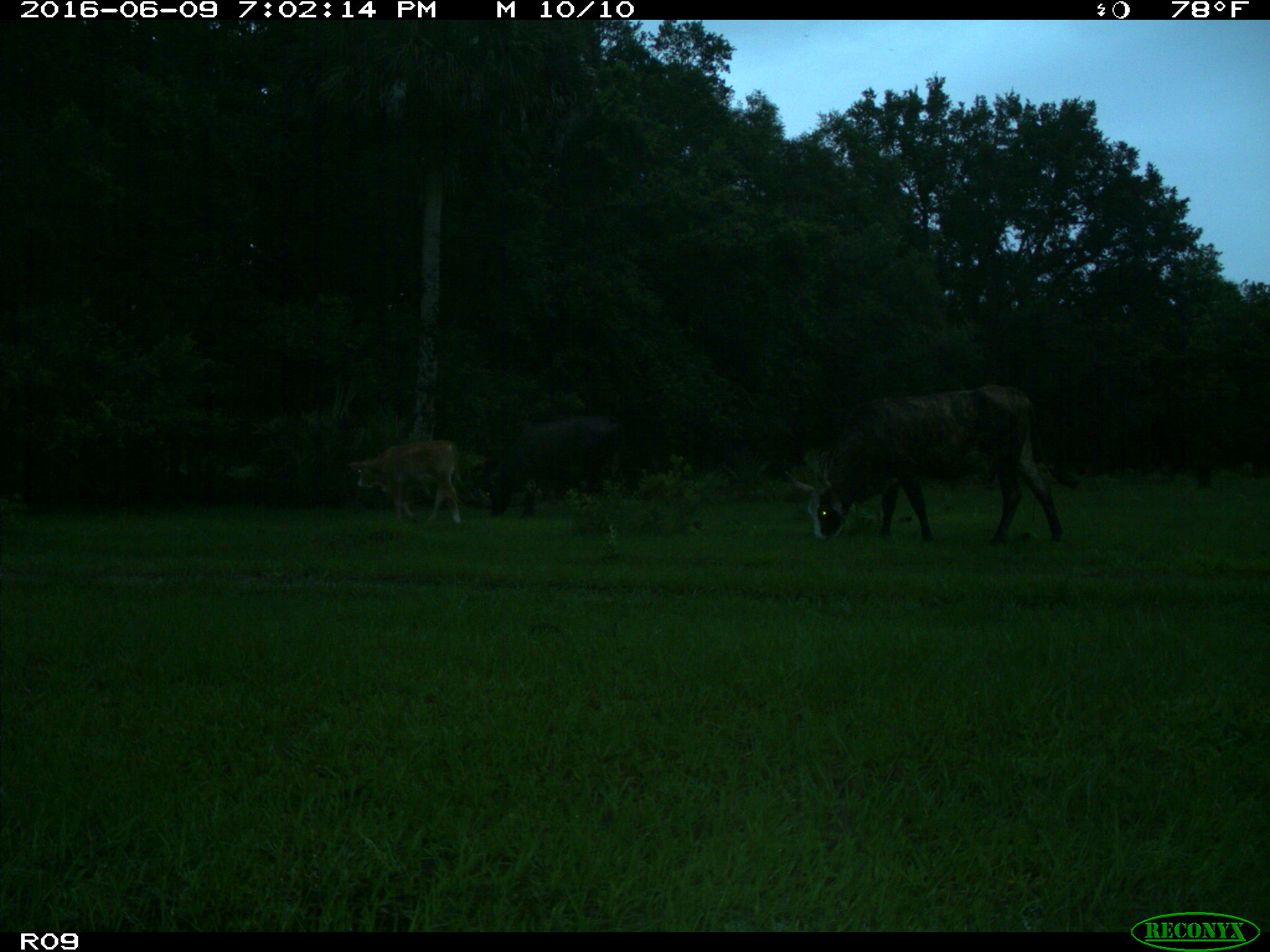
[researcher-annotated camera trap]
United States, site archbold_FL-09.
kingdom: Animalia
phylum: Chordata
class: Mammalia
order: Artiodactyla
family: Bovidae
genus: Bos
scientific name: Bos taurus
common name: domestic cow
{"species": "Bos taurus (domestic cow)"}